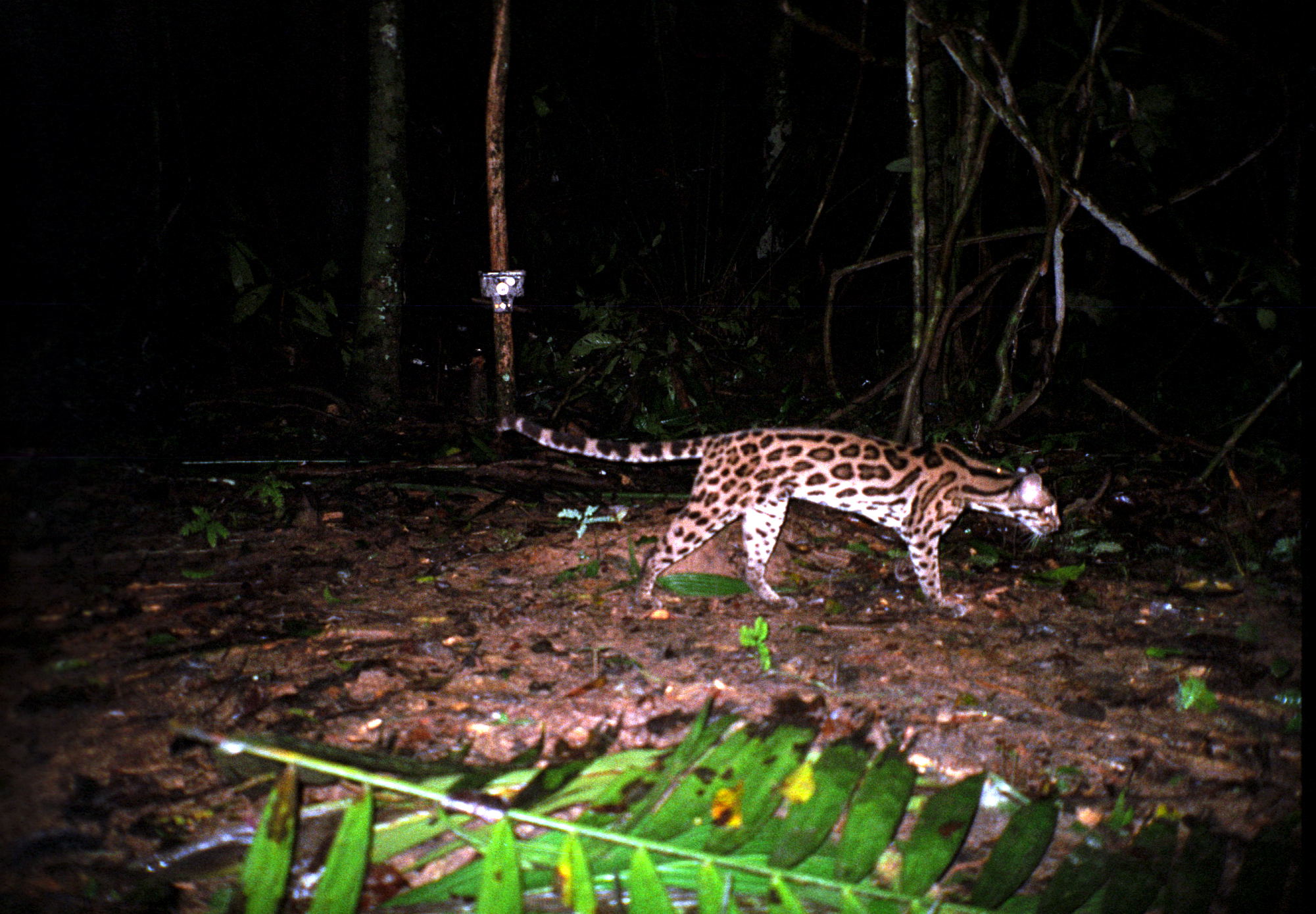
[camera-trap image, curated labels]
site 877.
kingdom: Animalia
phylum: Chordata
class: Mammalia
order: Carnivora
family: Felidae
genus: Leopardus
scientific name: Leopardus pardalis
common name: ocelot